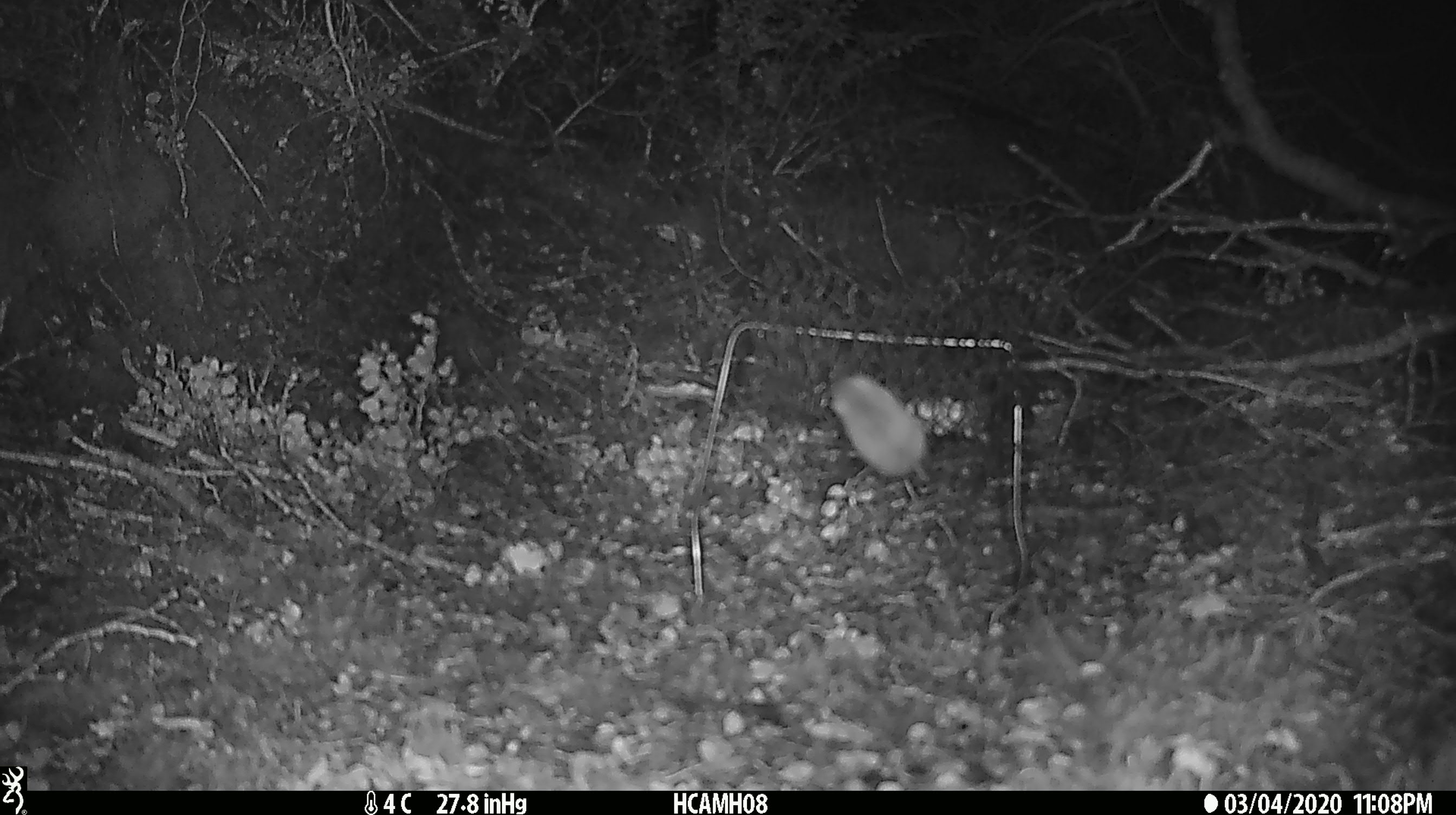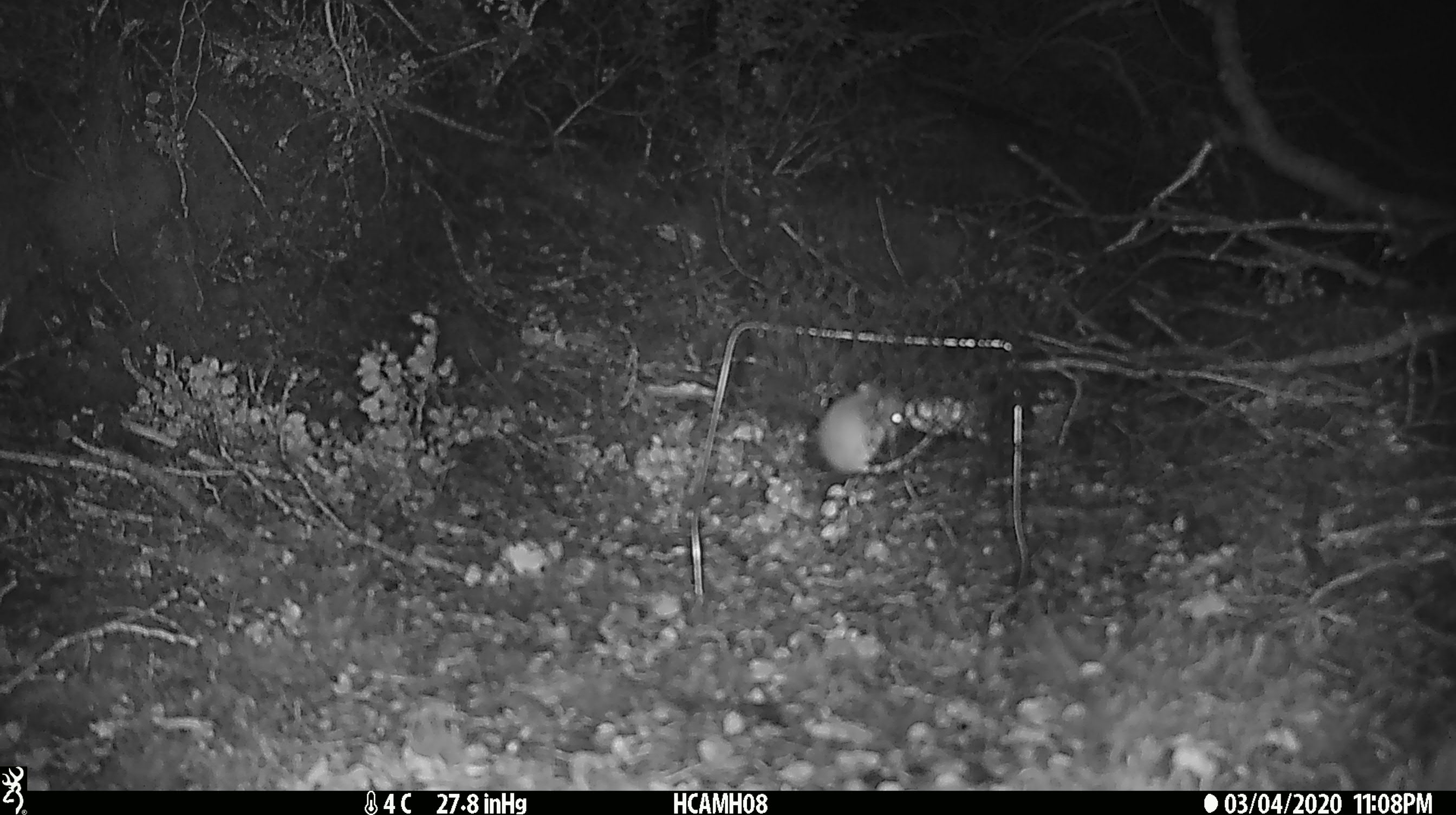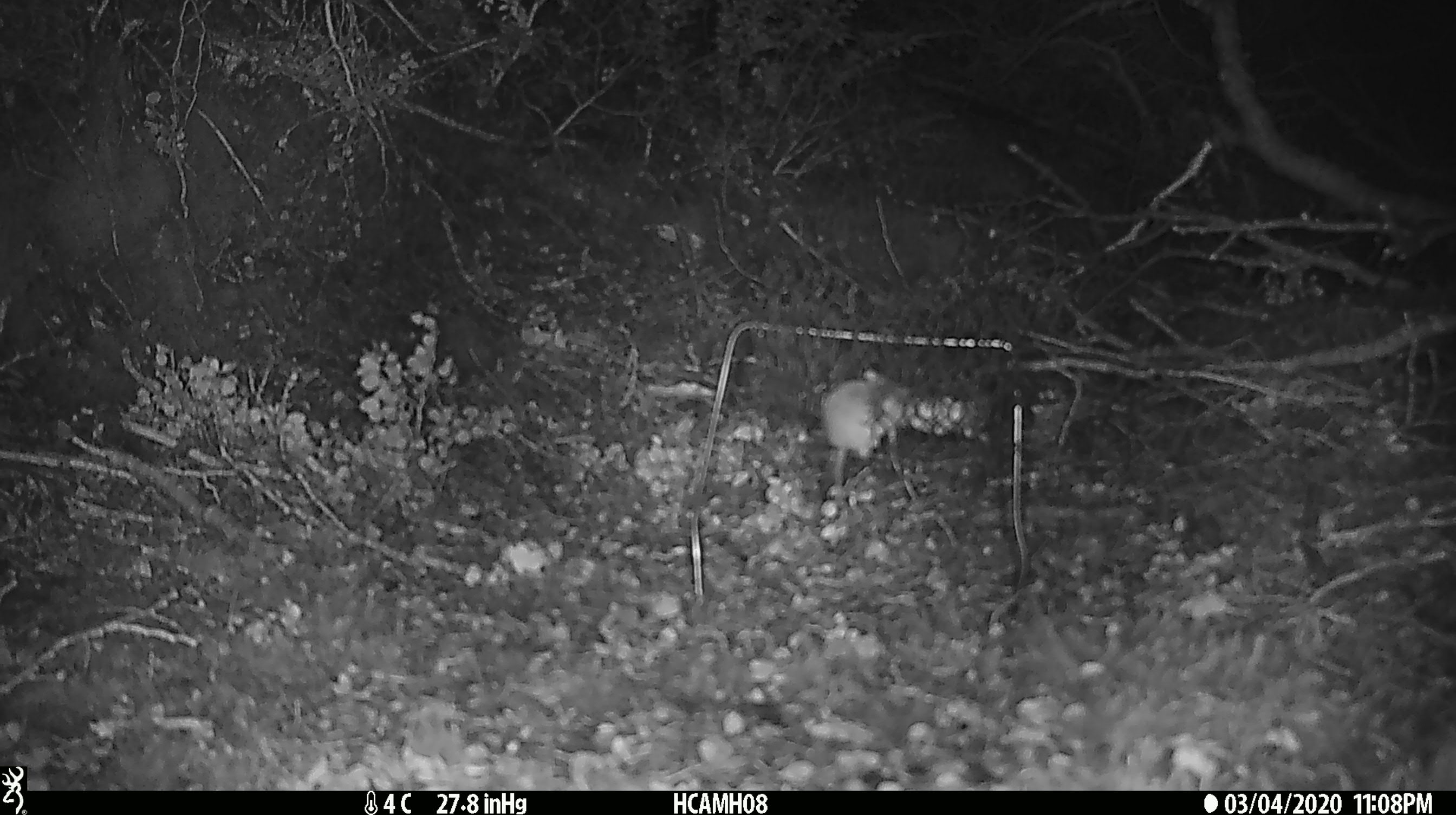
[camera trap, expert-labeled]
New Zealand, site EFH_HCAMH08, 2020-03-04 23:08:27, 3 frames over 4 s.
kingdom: Animalia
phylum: Chordata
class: Mammalia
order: Rodentia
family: Muridae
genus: Mus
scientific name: Mus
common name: mouse